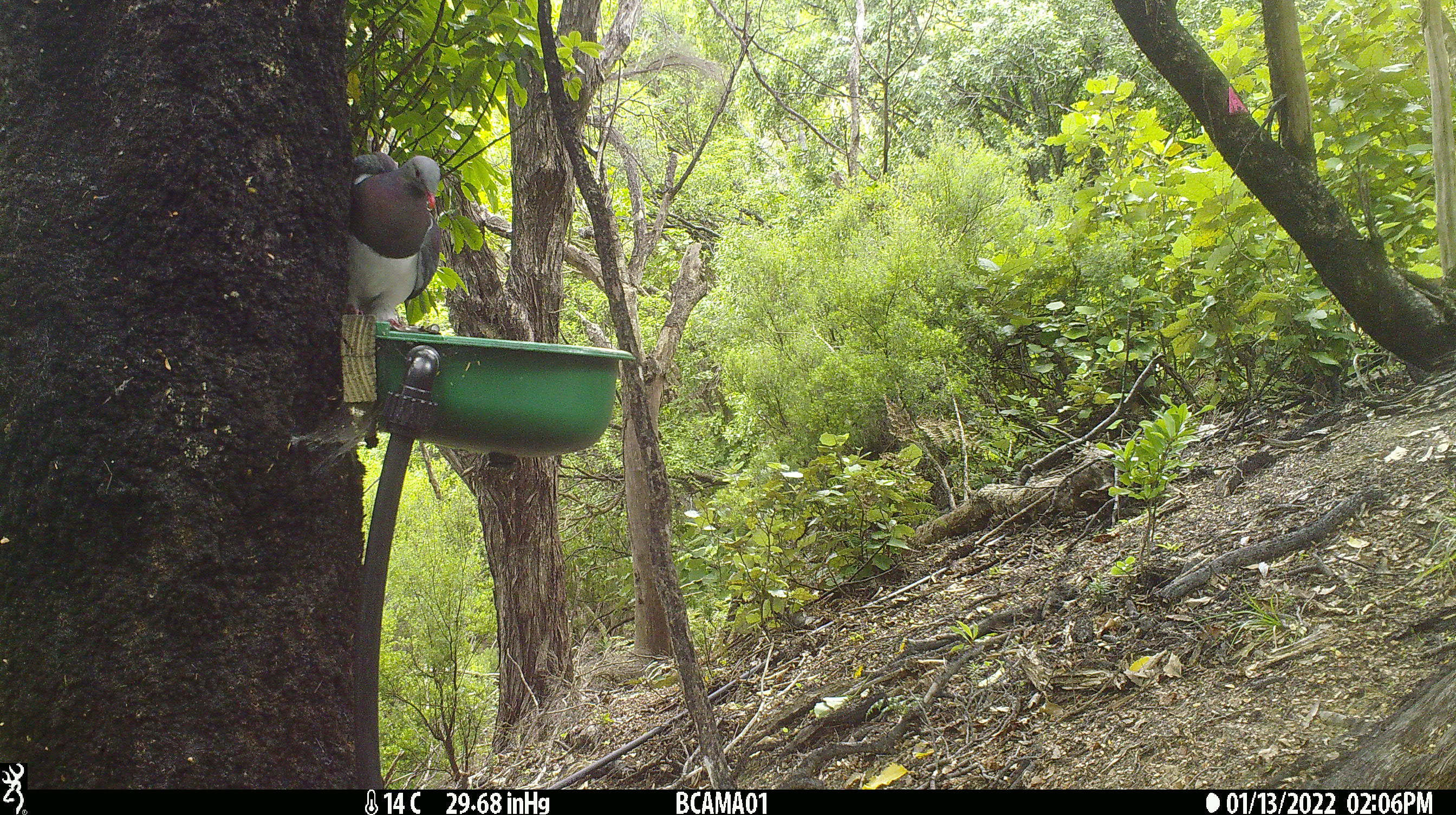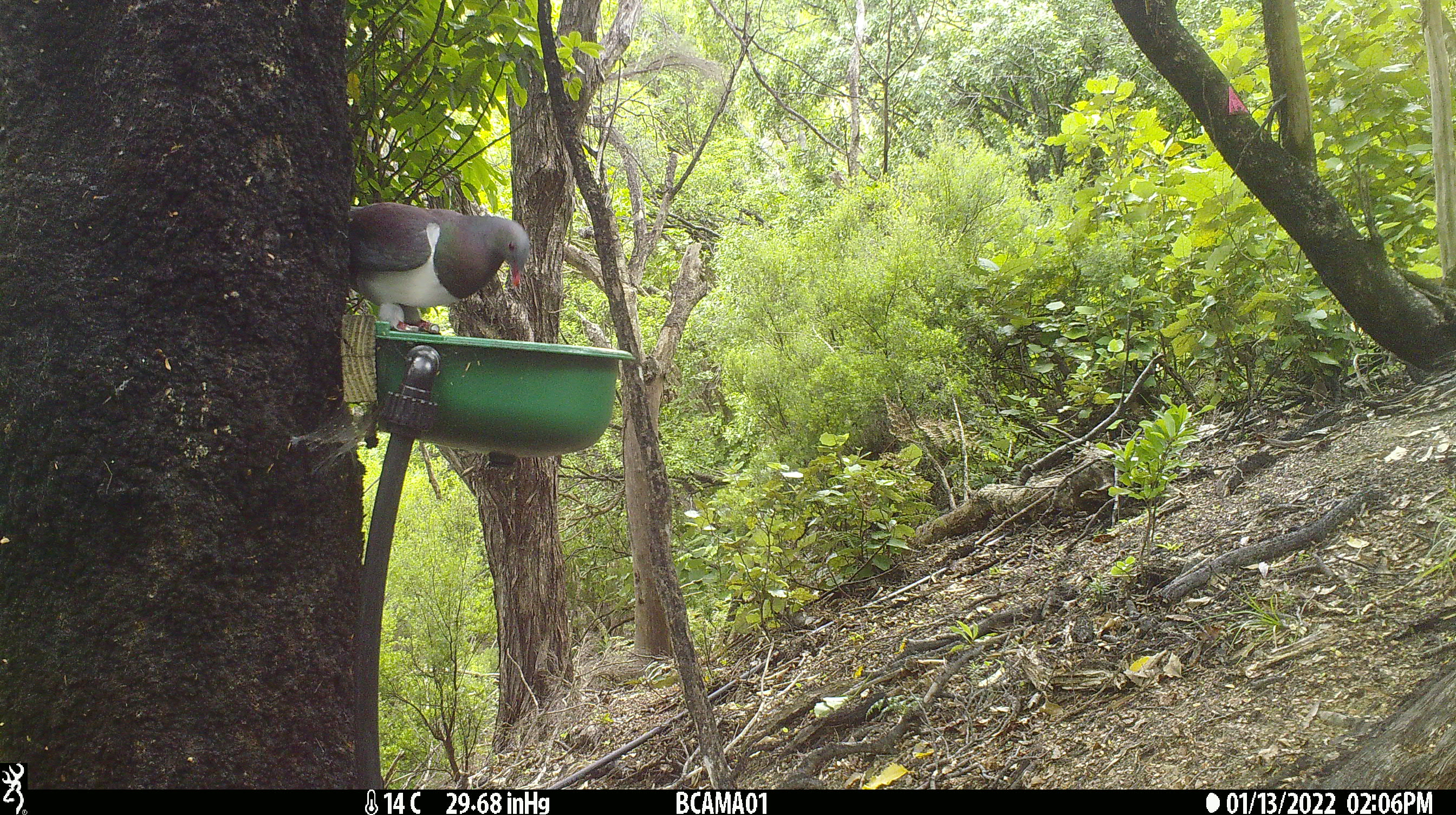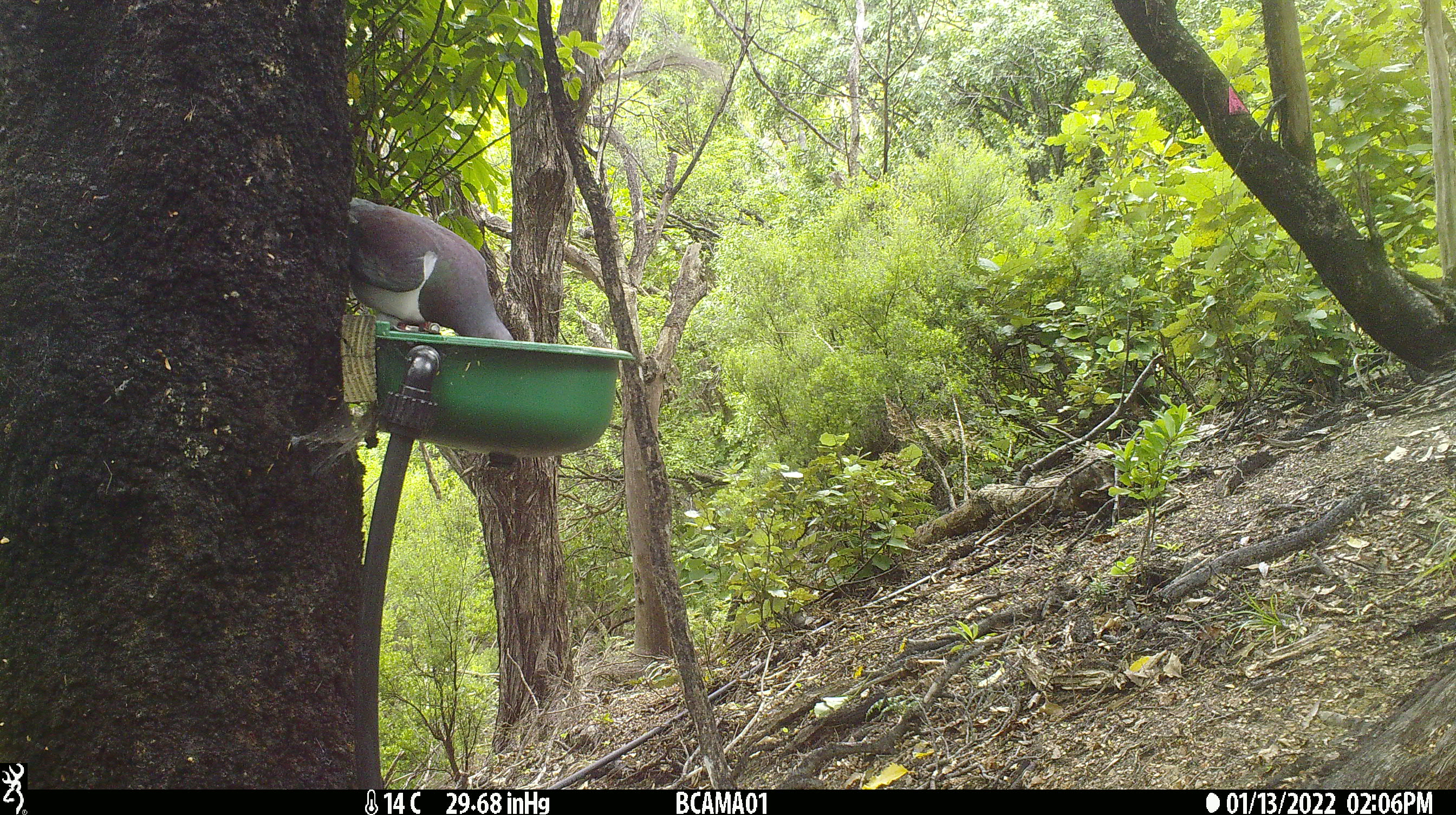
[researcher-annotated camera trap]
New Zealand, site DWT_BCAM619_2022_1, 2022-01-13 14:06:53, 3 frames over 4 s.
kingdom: Animalia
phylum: Chordata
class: Aves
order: Columbiformes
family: Columbidae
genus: Hemiphaga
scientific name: Hemiphaga novaeseelandiae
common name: new zealand pigeon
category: kereru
Kereru (new zealand pigeon) (Hemiphaga novaeseelandiae).